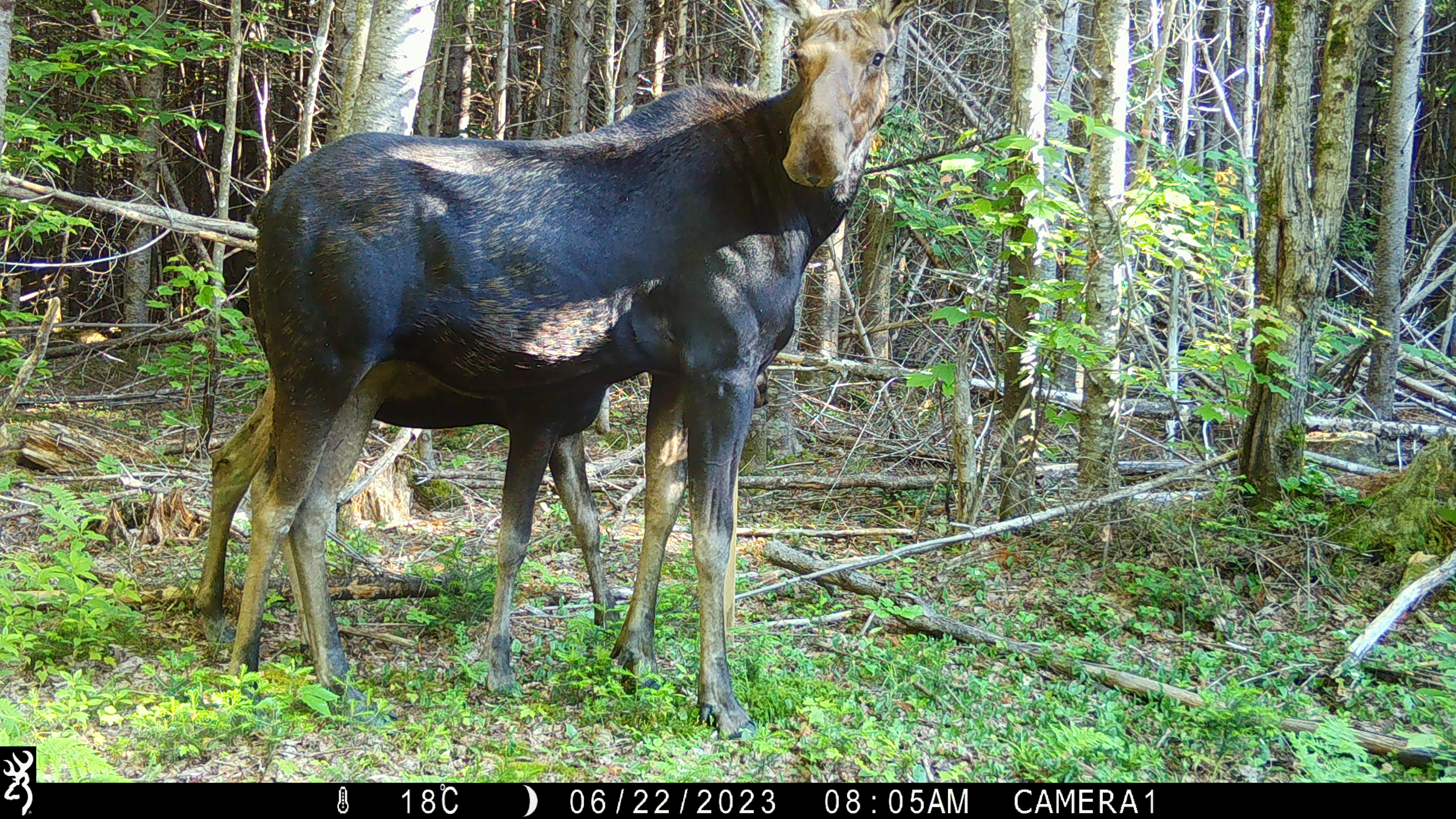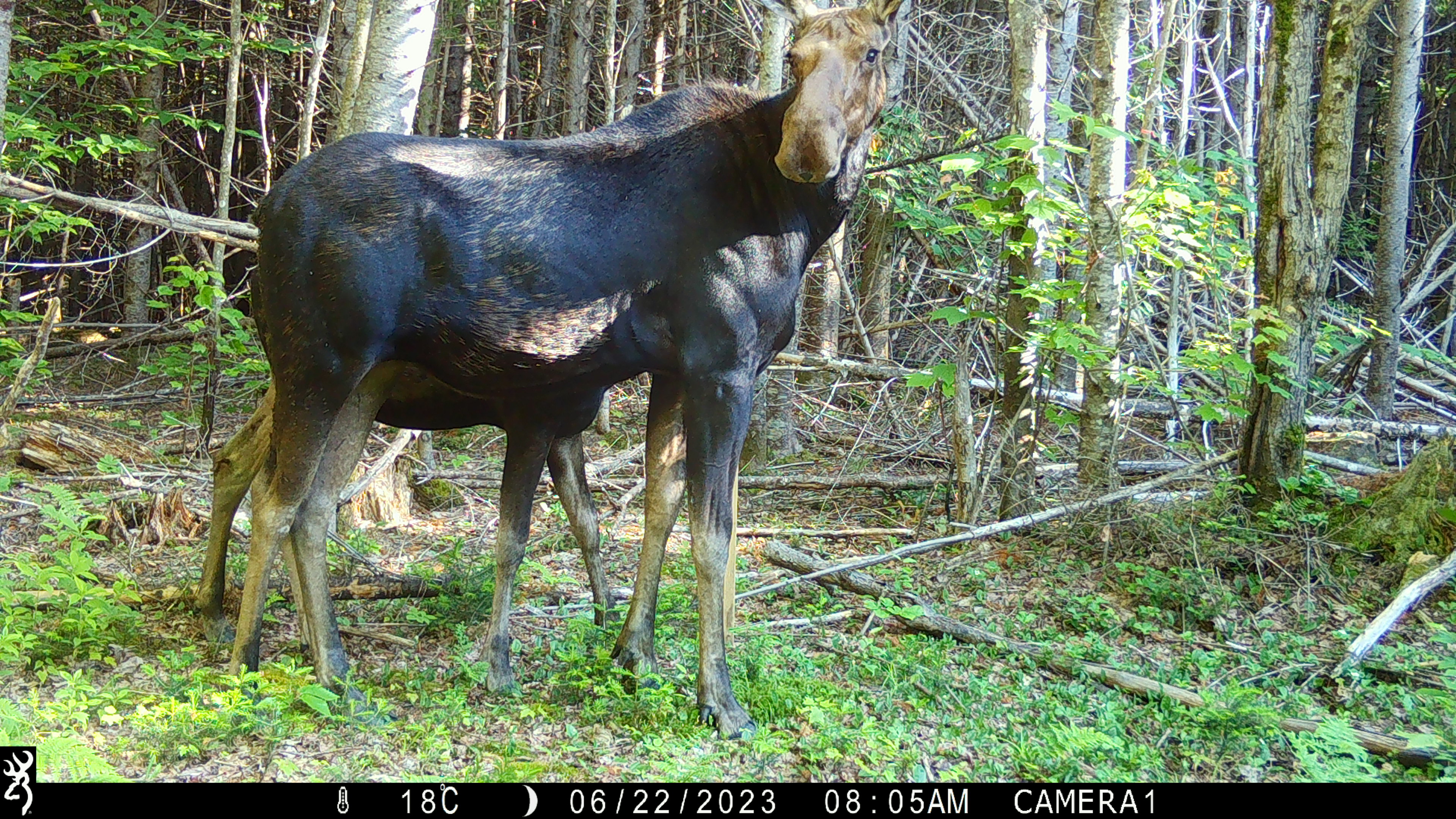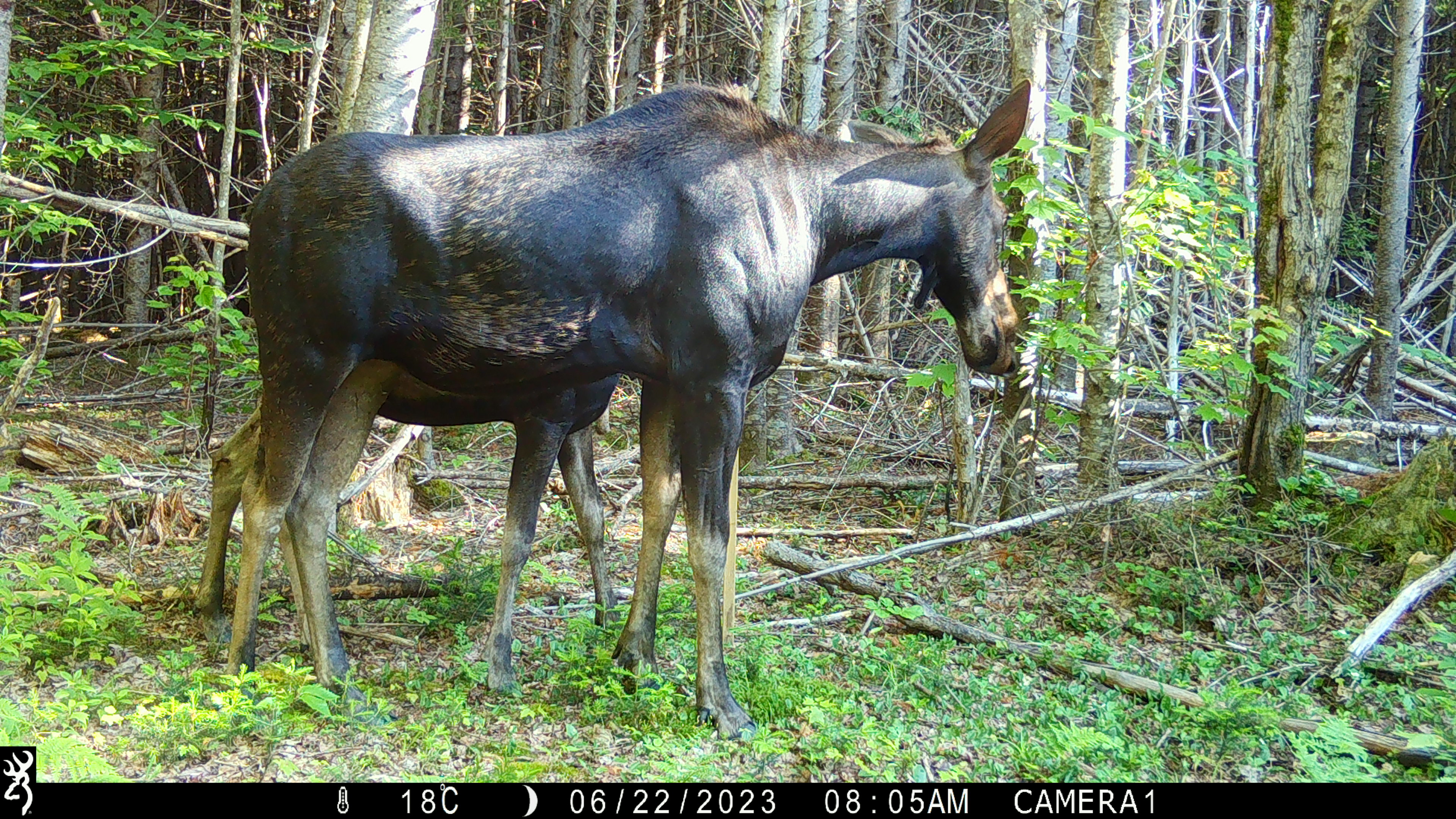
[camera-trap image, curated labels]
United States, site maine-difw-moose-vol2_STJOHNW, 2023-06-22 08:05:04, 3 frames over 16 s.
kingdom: Animalia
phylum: Chordata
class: Mammalia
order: Artiodactyla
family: Cervidae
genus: Alces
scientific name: Alces alces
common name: moose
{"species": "moose (Alces alces)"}